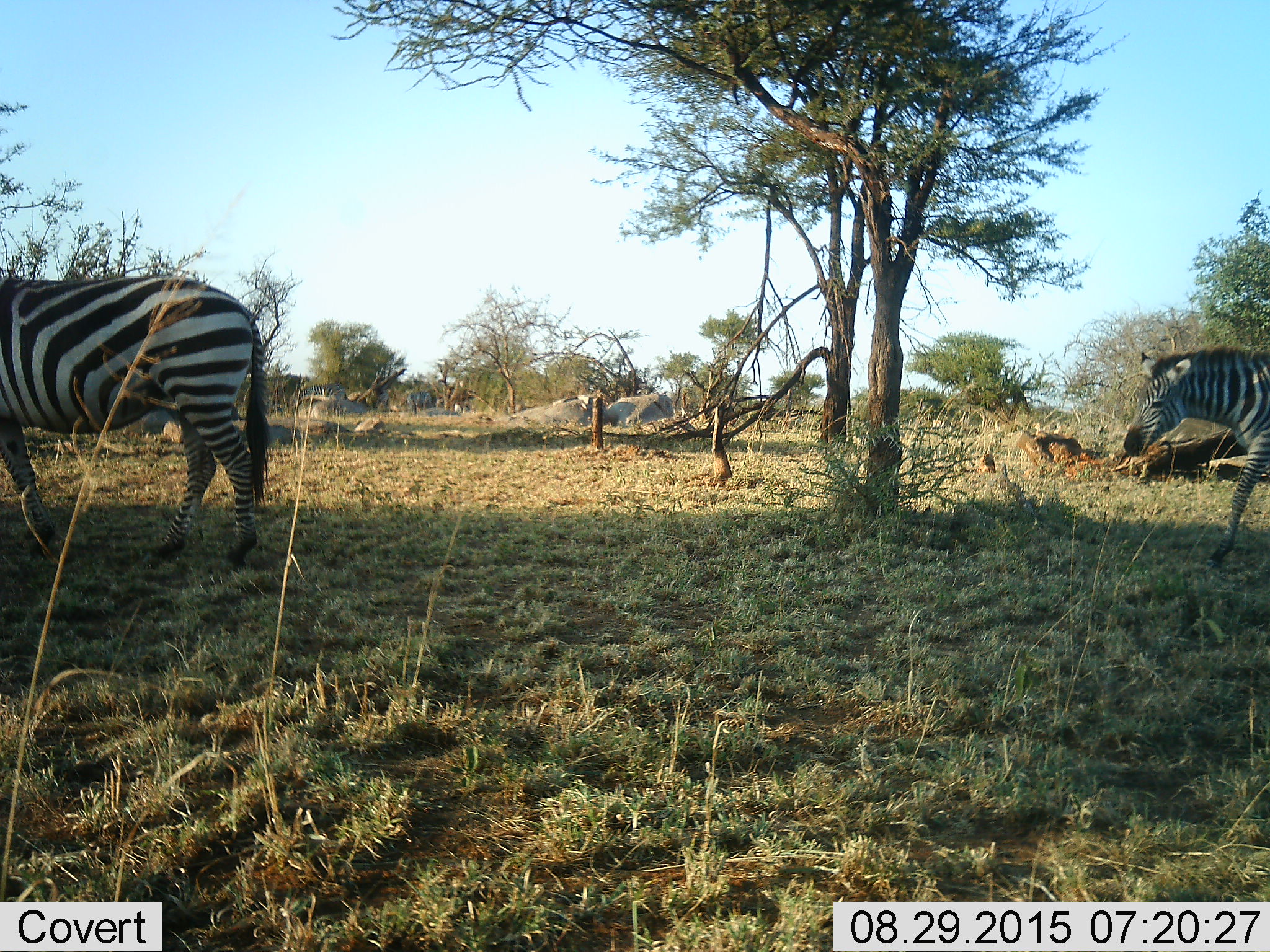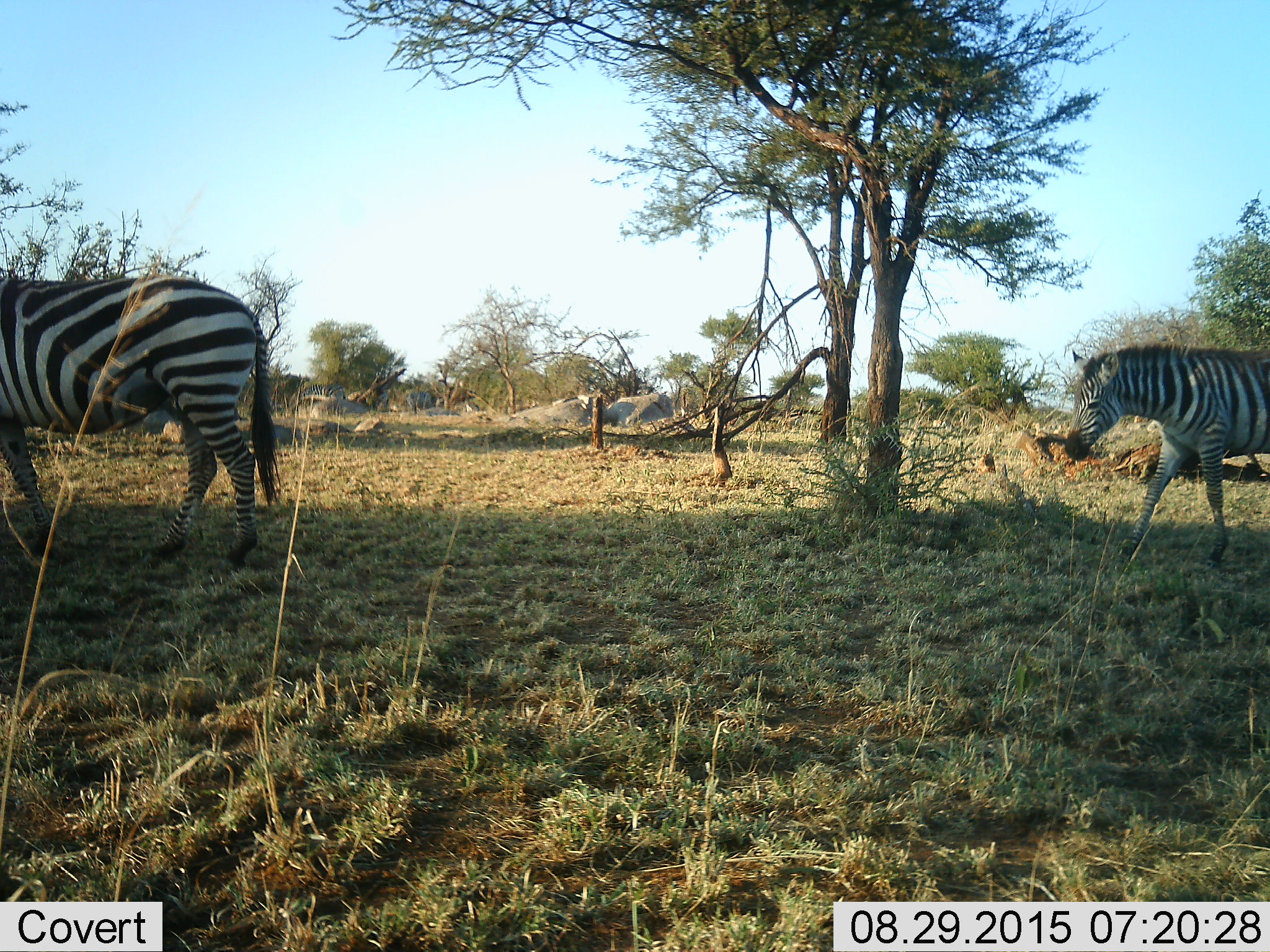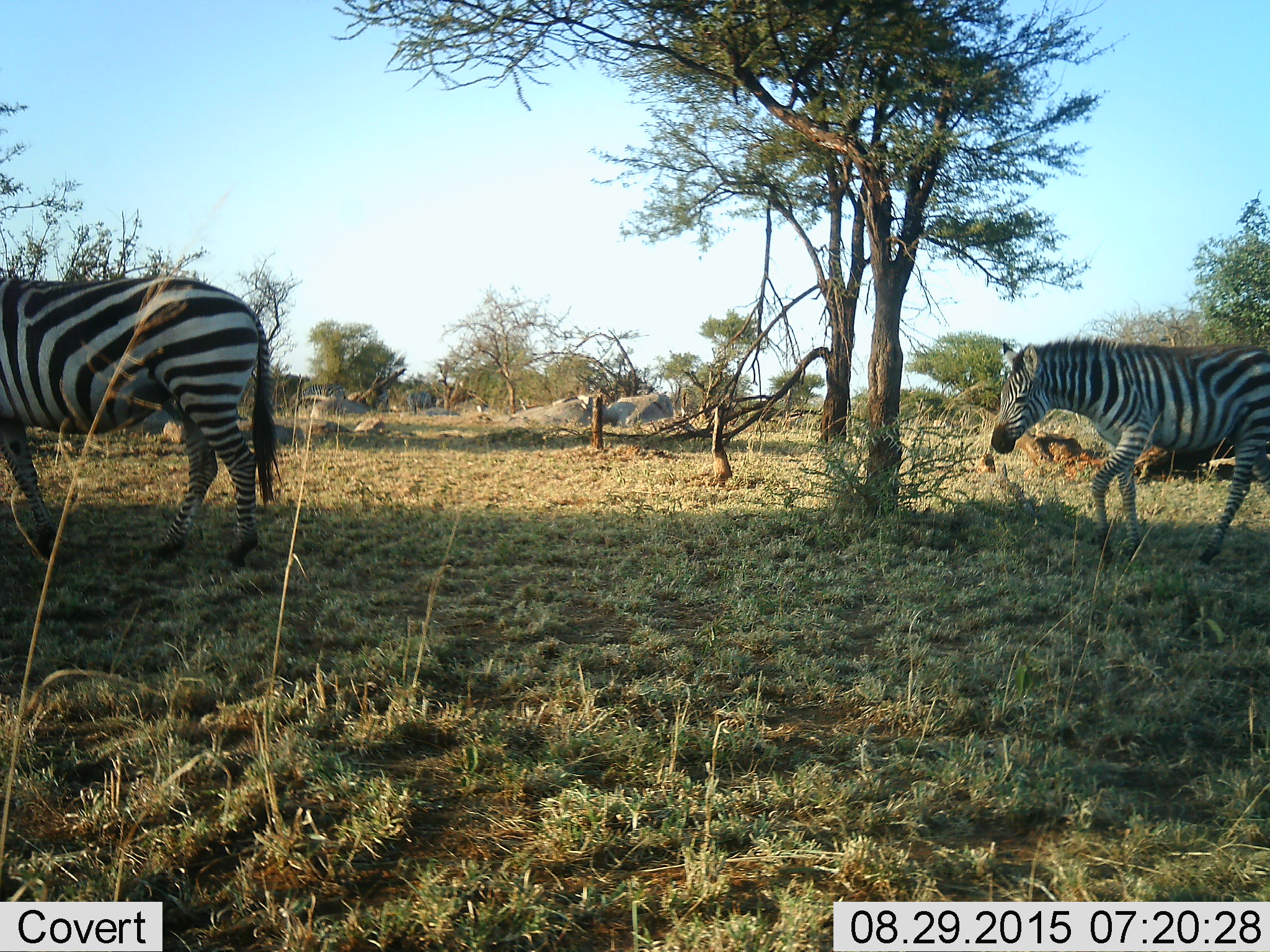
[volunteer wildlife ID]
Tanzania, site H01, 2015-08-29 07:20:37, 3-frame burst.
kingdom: Animalia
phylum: Chordata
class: Mammalia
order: Perissodactyla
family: Equidae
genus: Equus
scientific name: Equus quagga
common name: plains zebra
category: zebra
Zebra (plains zebra) (Equus quagga), count 2. Behavior (volunteer vote fractions): standing 50%, resting 0%, moving 100%, interacting 0%. Young present (vote fraction): 0%. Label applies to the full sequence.